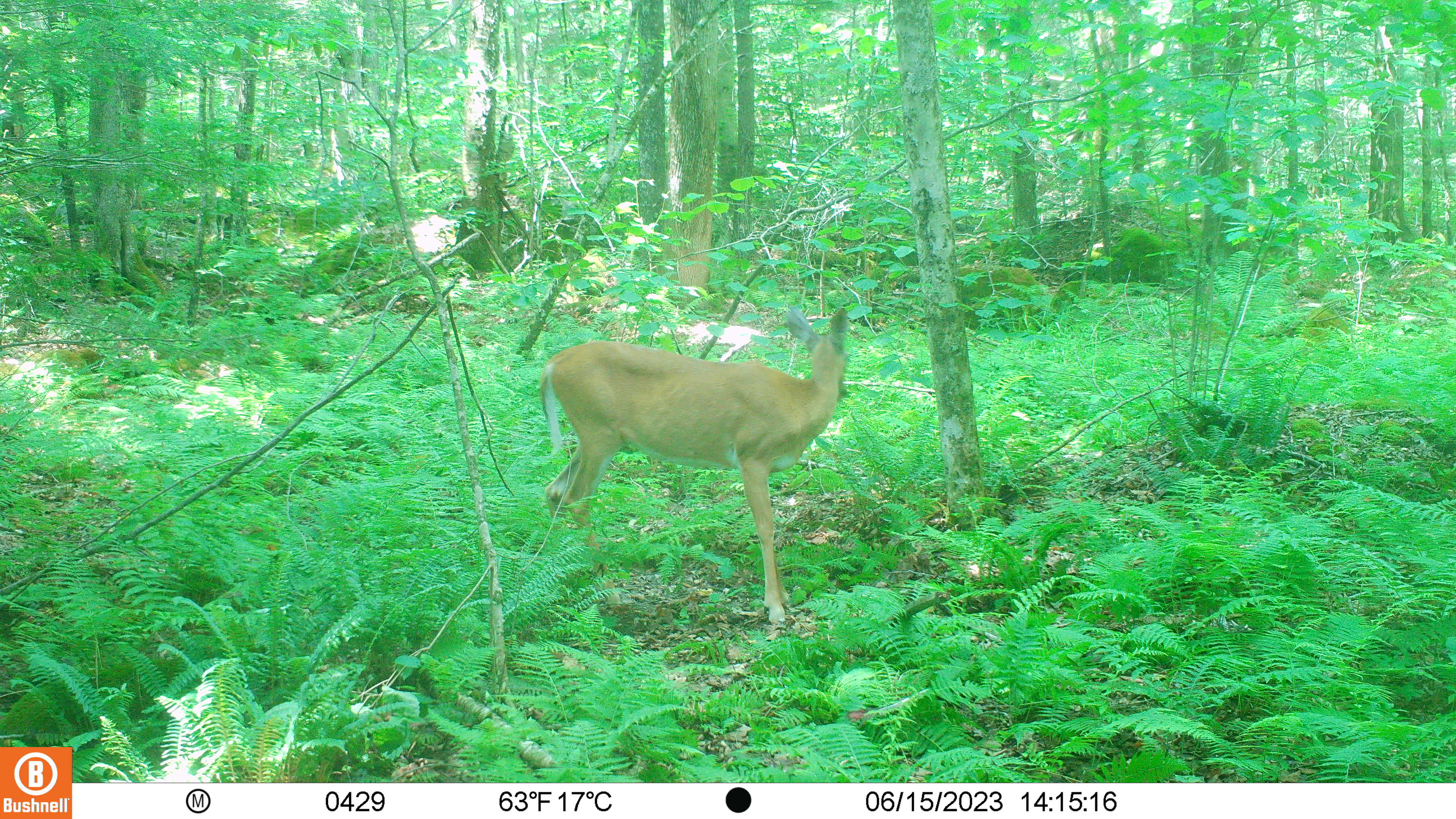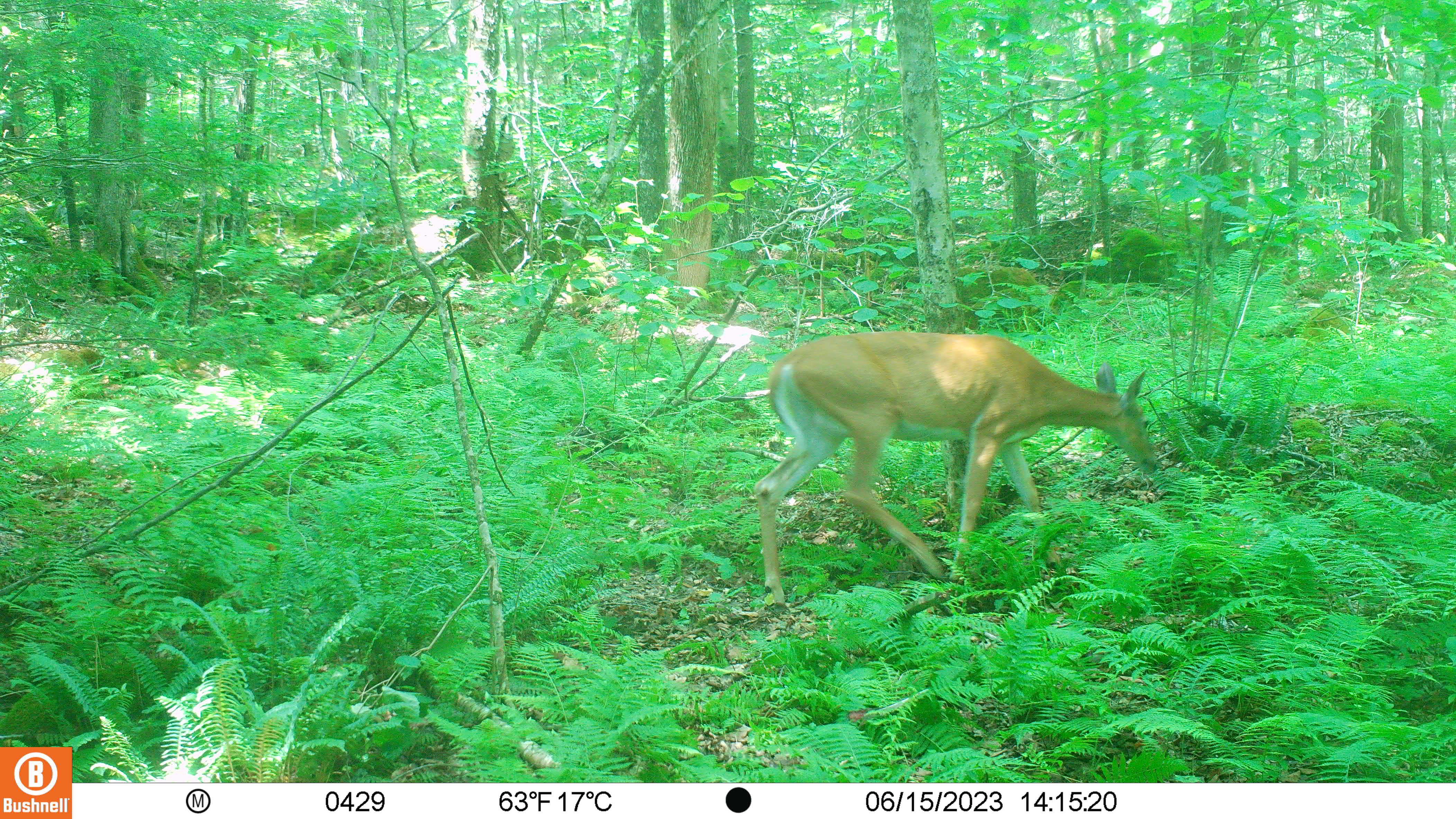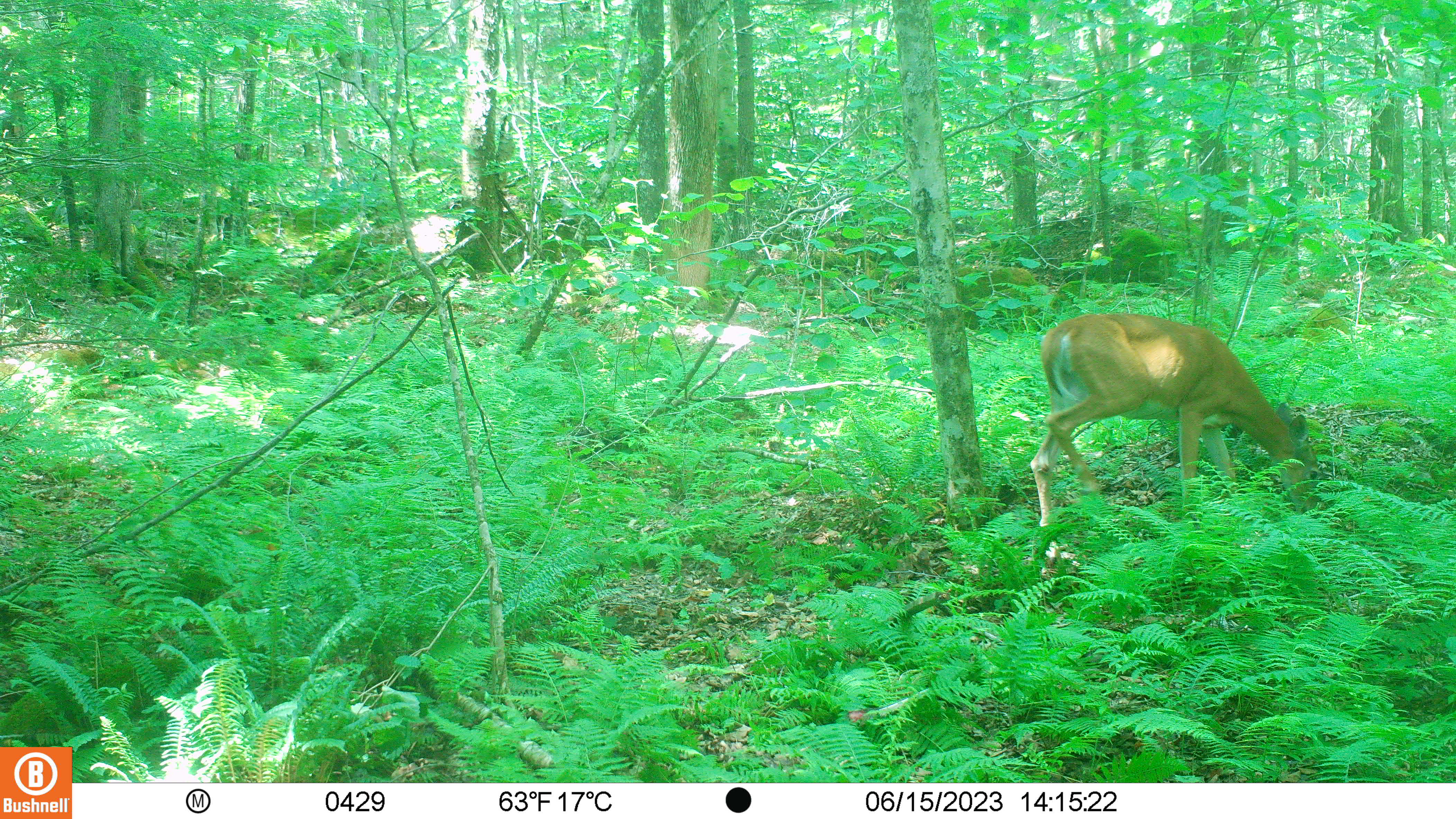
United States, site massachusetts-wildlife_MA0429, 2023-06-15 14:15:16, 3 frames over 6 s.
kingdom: Animalia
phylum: Chordata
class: Mammalia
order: Artiodactyla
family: Cervidae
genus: Odocoileus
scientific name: Odocoileus virginianus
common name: white-tailed deer